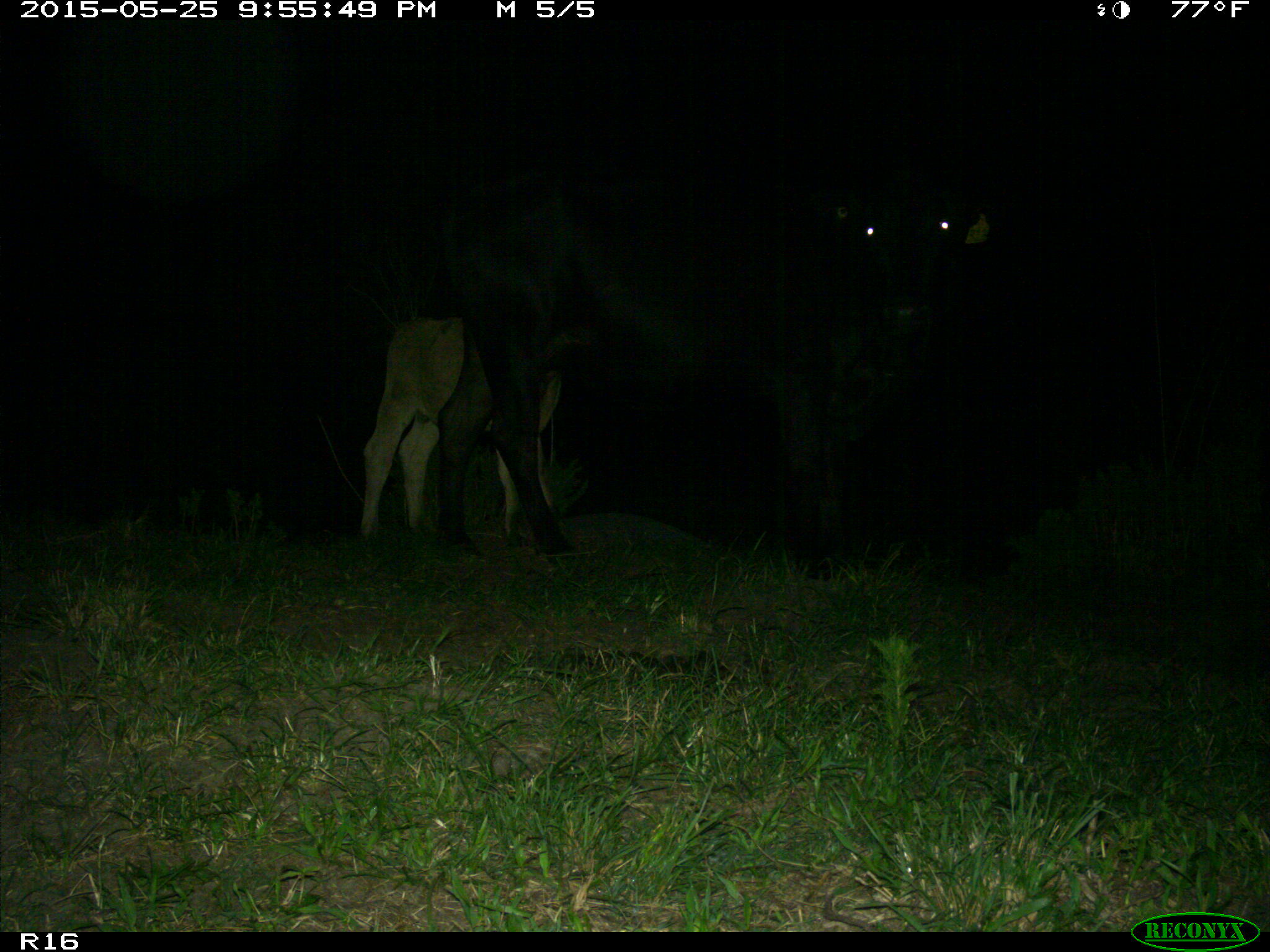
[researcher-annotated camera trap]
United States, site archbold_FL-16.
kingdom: Animalia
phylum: Chordata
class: Mammalia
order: Artiodactyla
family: Bovidae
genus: Bos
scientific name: Bos taurus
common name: domestic cow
Bos taurus (domestic cow).